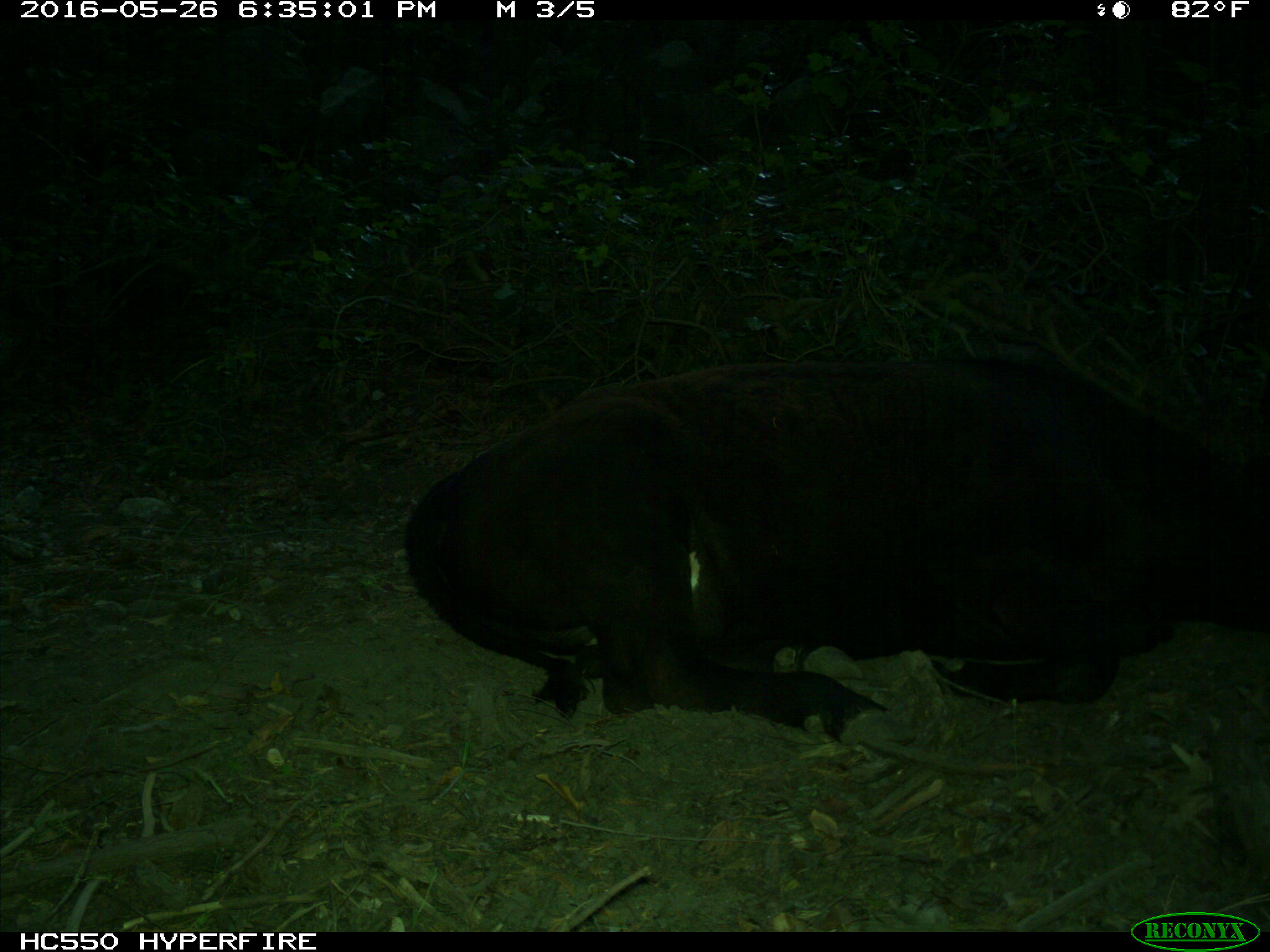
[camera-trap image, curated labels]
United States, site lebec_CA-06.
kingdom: Animalia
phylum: Chordata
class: Mammalia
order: Artiodactyla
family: Bovidae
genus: Bos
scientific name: Bos taurus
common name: domestic cow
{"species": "Bos taurus (domestic cow)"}